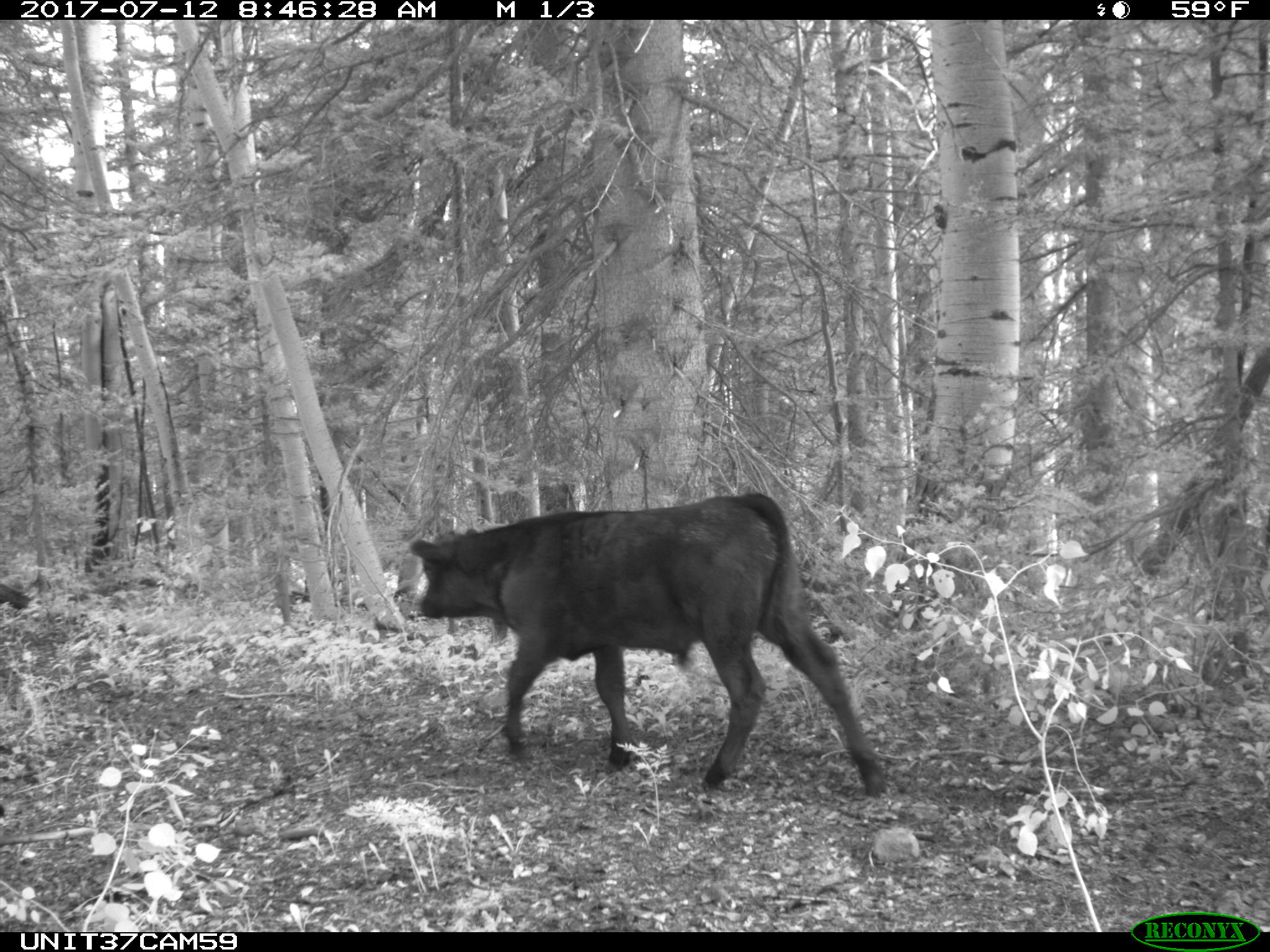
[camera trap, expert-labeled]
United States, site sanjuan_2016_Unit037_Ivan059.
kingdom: Animalia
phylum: Chordata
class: Mammalia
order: Artiodactyla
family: Bovidae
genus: Bos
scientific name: Bos taurus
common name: domestic cow